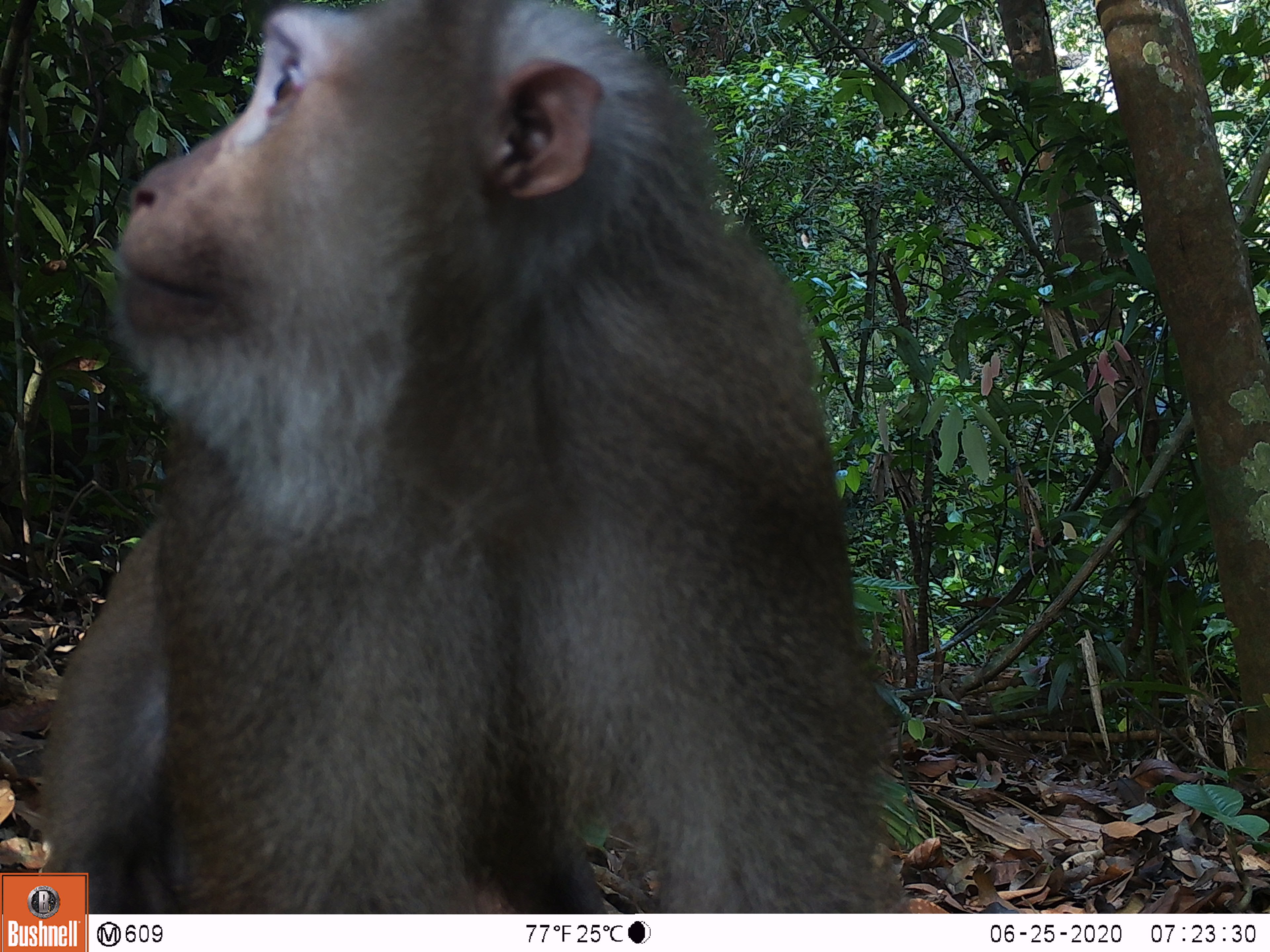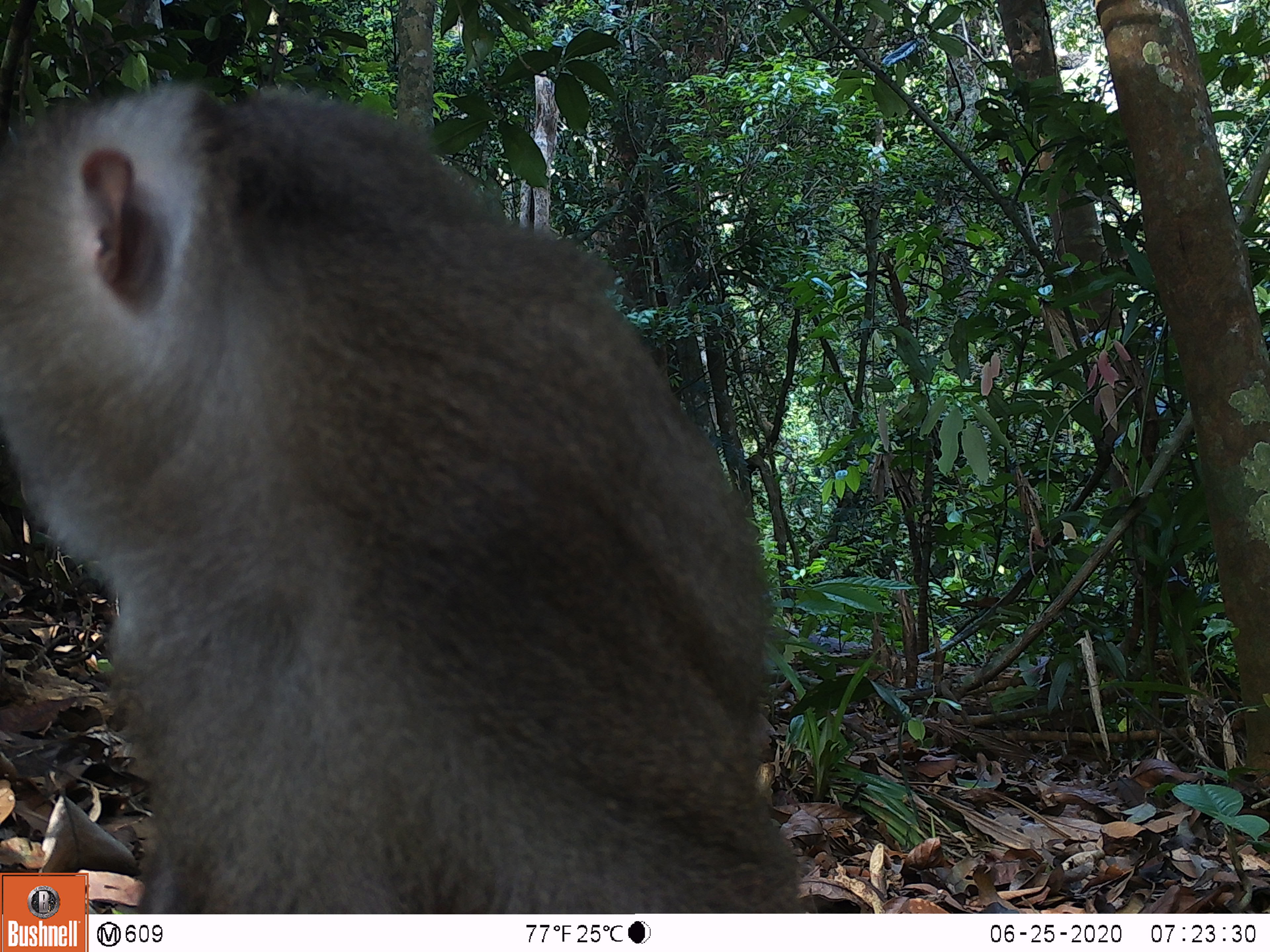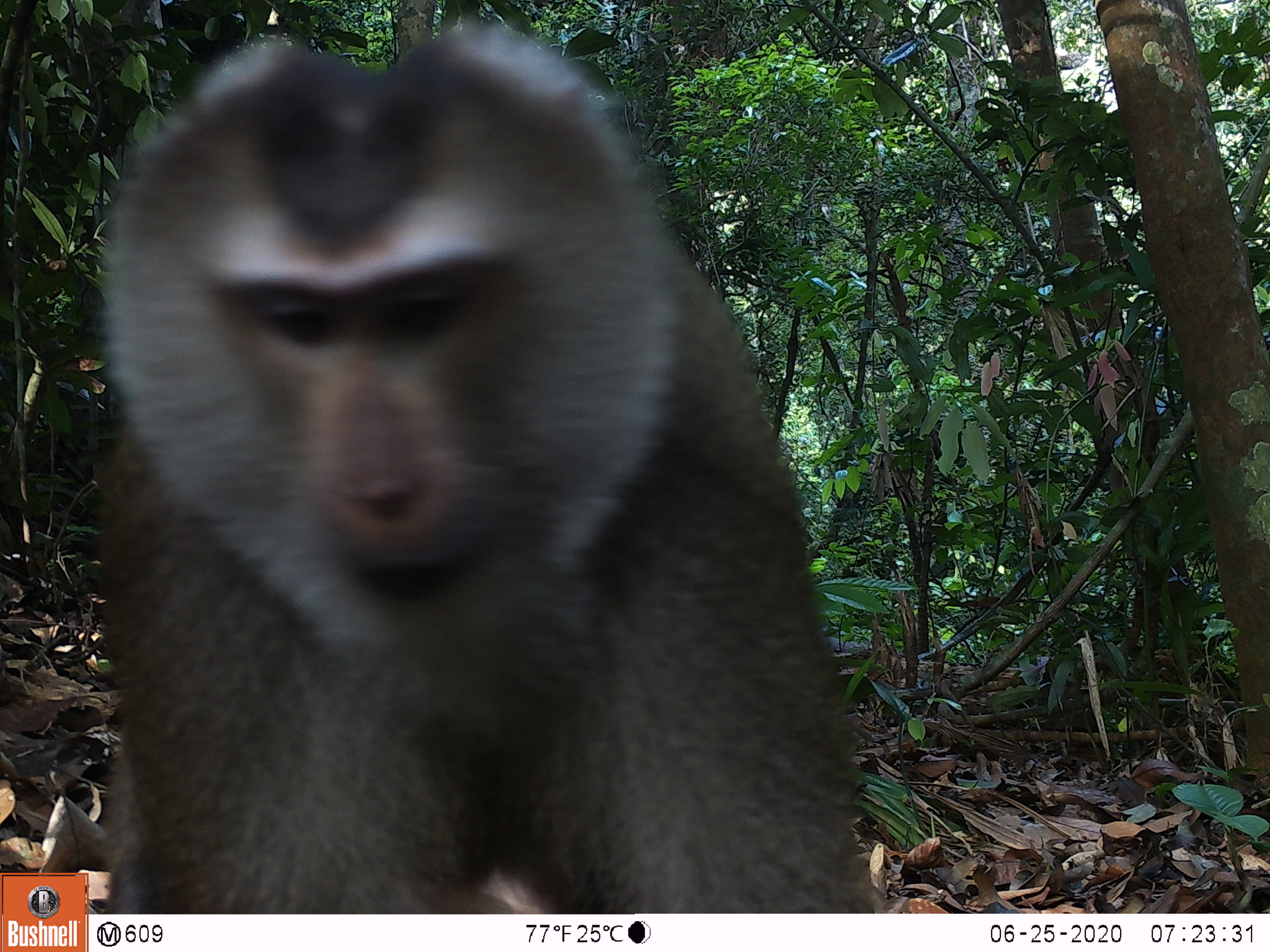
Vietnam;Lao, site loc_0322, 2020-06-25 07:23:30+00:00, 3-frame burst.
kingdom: Animalia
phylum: Chordata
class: Mammalia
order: Primates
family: Cercopithecidae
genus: Macaca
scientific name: Macaca nemestrina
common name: pig-tailed macaque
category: pig tailed macaque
Pig tailed macaque (pig-tailed macaque) (Macaca nemestrina). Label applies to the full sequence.